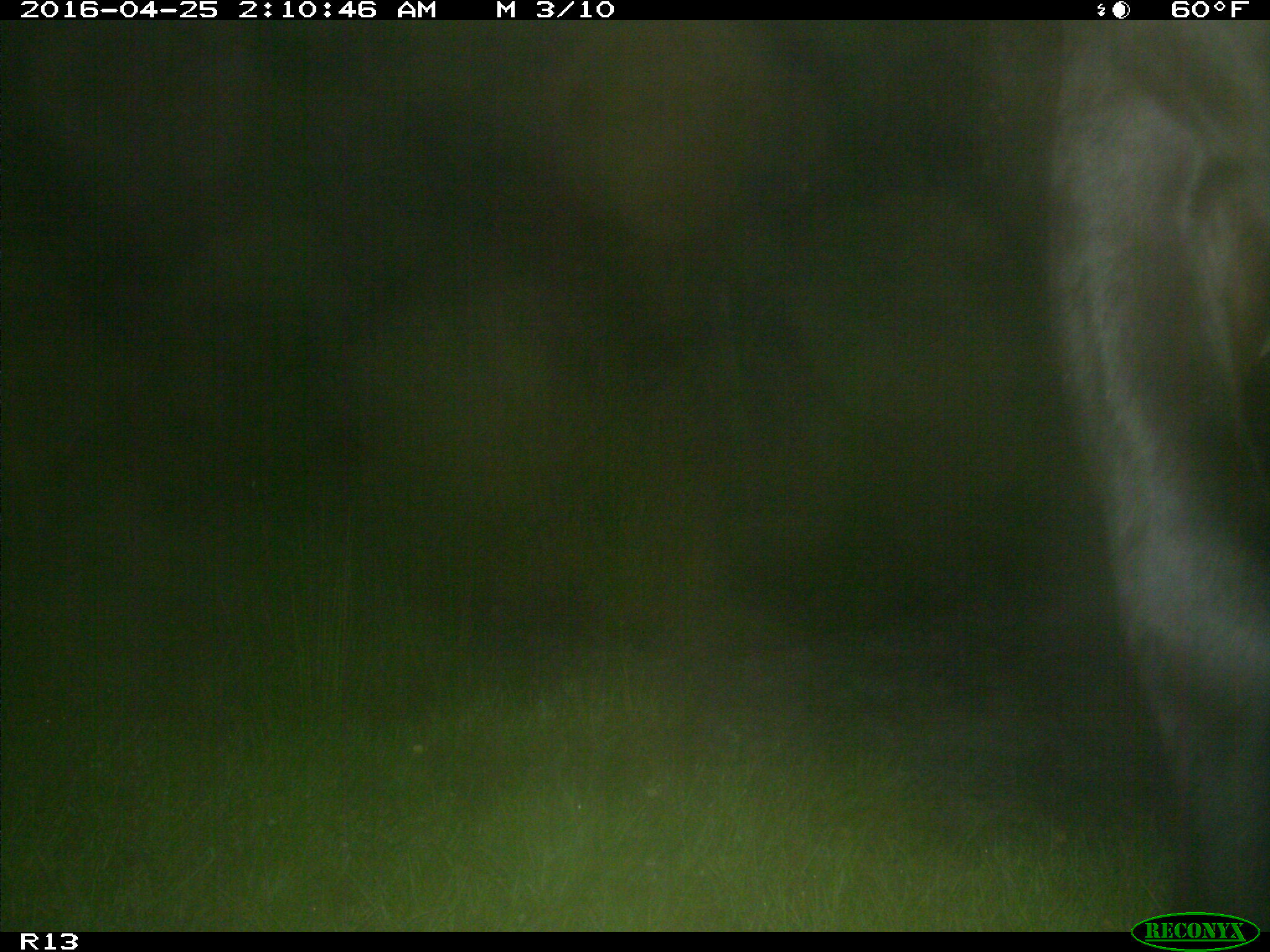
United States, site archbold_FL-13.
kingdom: Animalia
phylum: Chordata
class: Mammalia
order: Artiodactyla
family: Bovidae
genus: Bos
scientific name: Bos taurus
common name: domestic cow